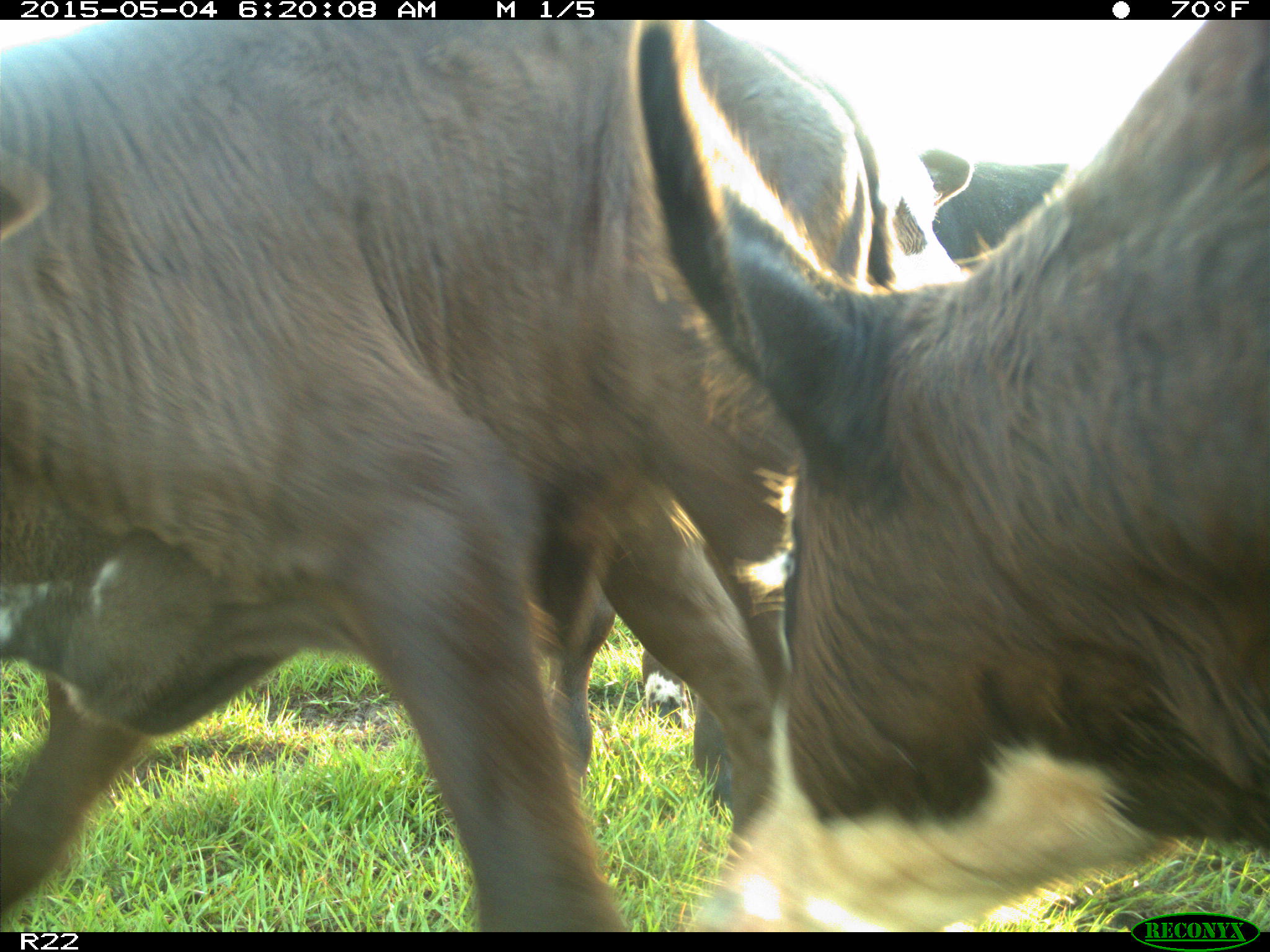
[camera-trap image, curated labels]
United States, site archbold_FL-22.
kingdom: Animalia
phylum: Chordata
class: Mammalia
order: Artiodactyla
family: Bovidae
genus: Bos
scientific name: Bos taurus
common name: domestic cow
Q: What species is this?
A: Bos taurus (domestic cow).